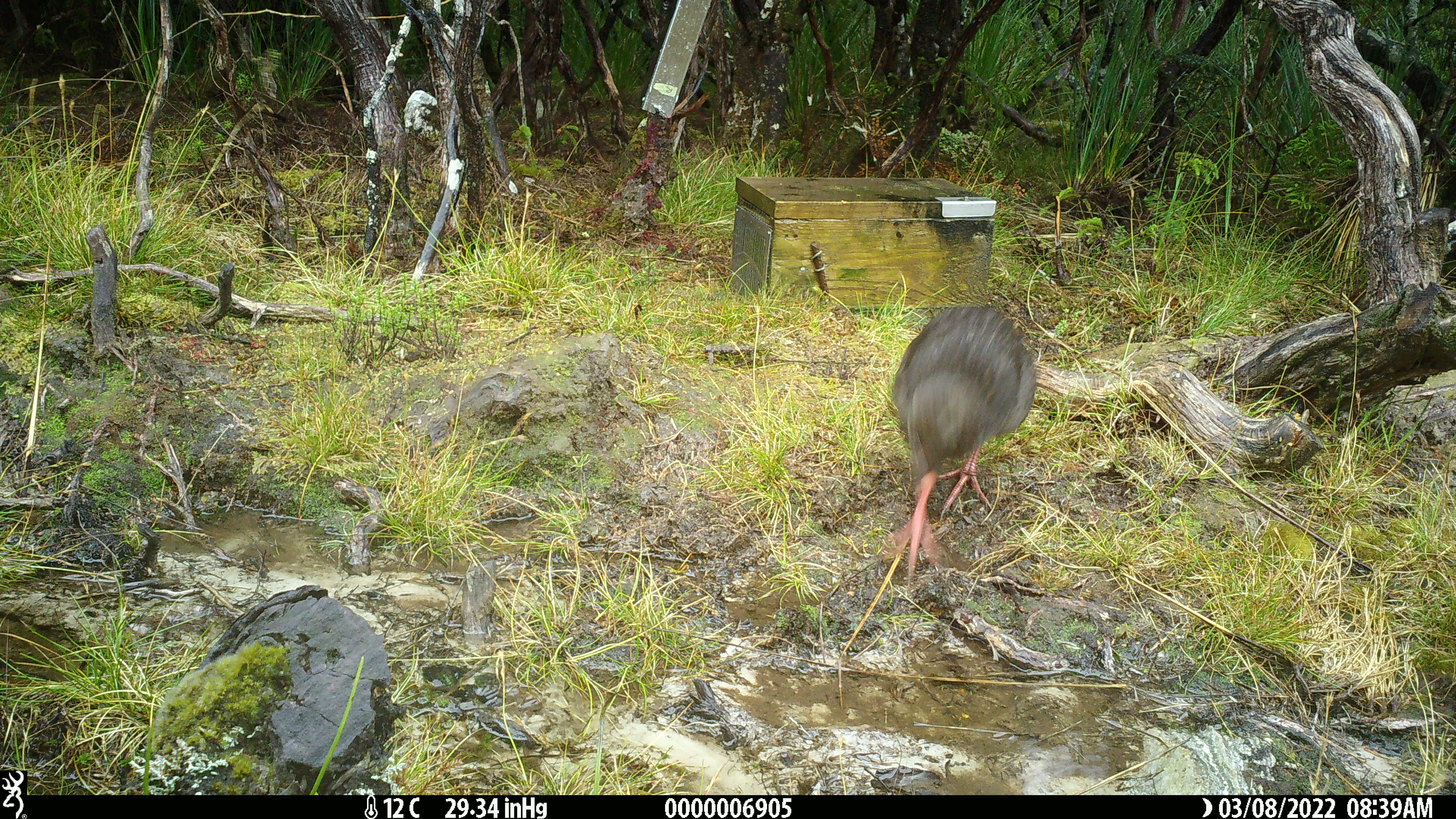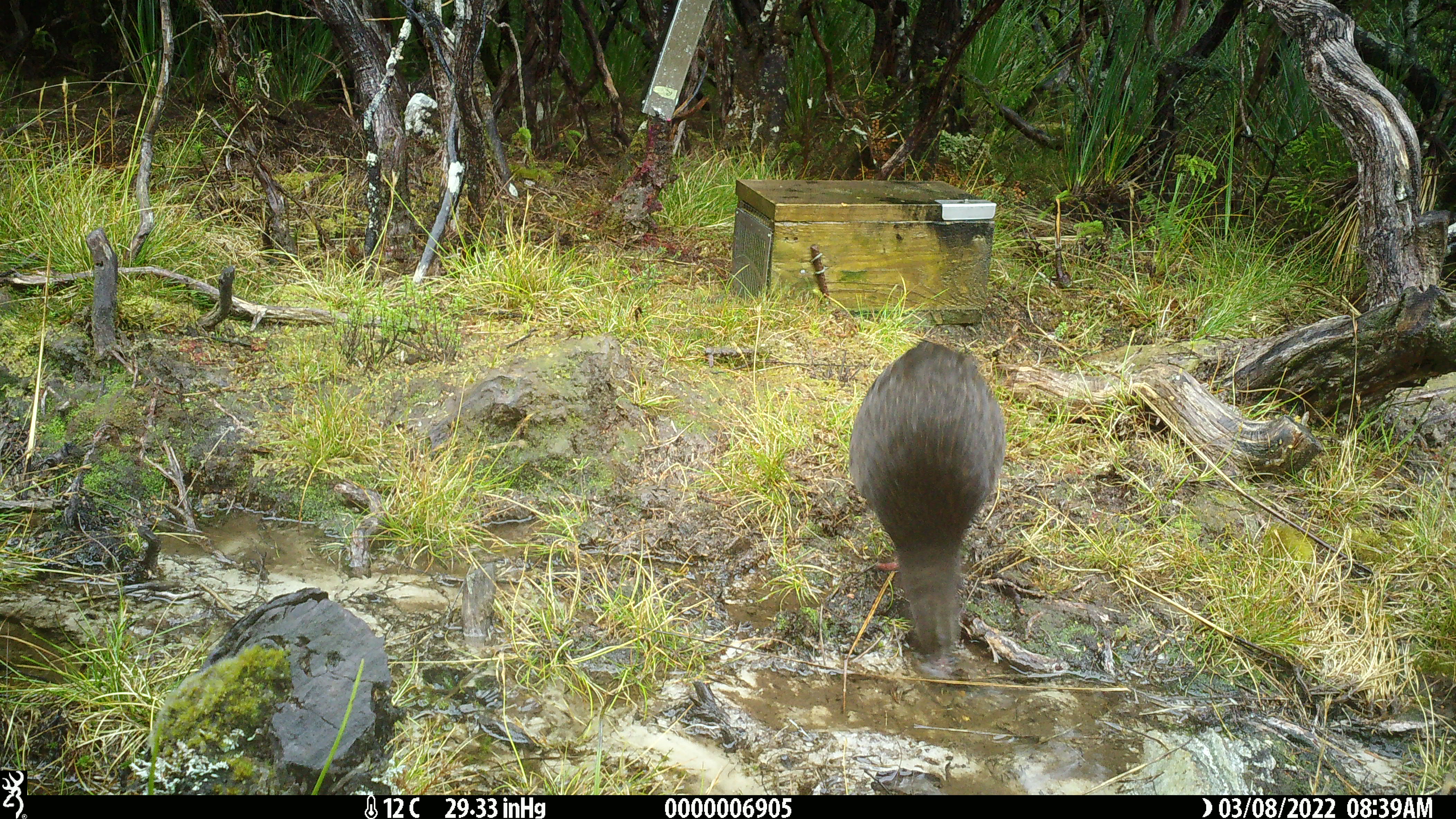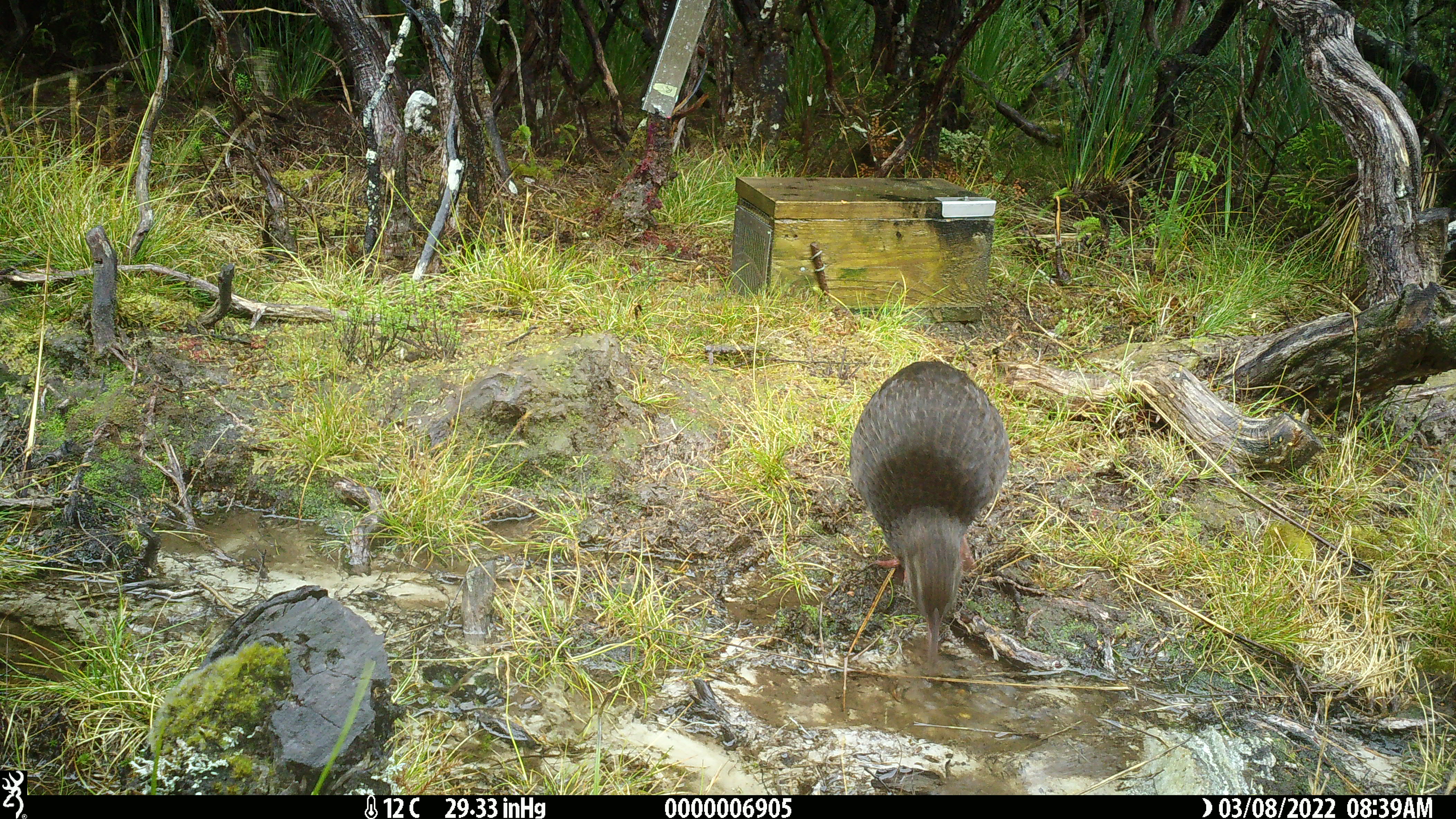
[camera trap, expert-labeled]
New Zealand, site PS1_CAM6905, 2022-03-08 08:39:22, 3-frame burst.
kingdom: Animalia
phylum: Chordata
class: Aves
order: Gruiformes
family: Rallidae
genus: Gallirallus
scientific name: Gallirallus australis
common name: weka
Weka (Gallirallus australis).